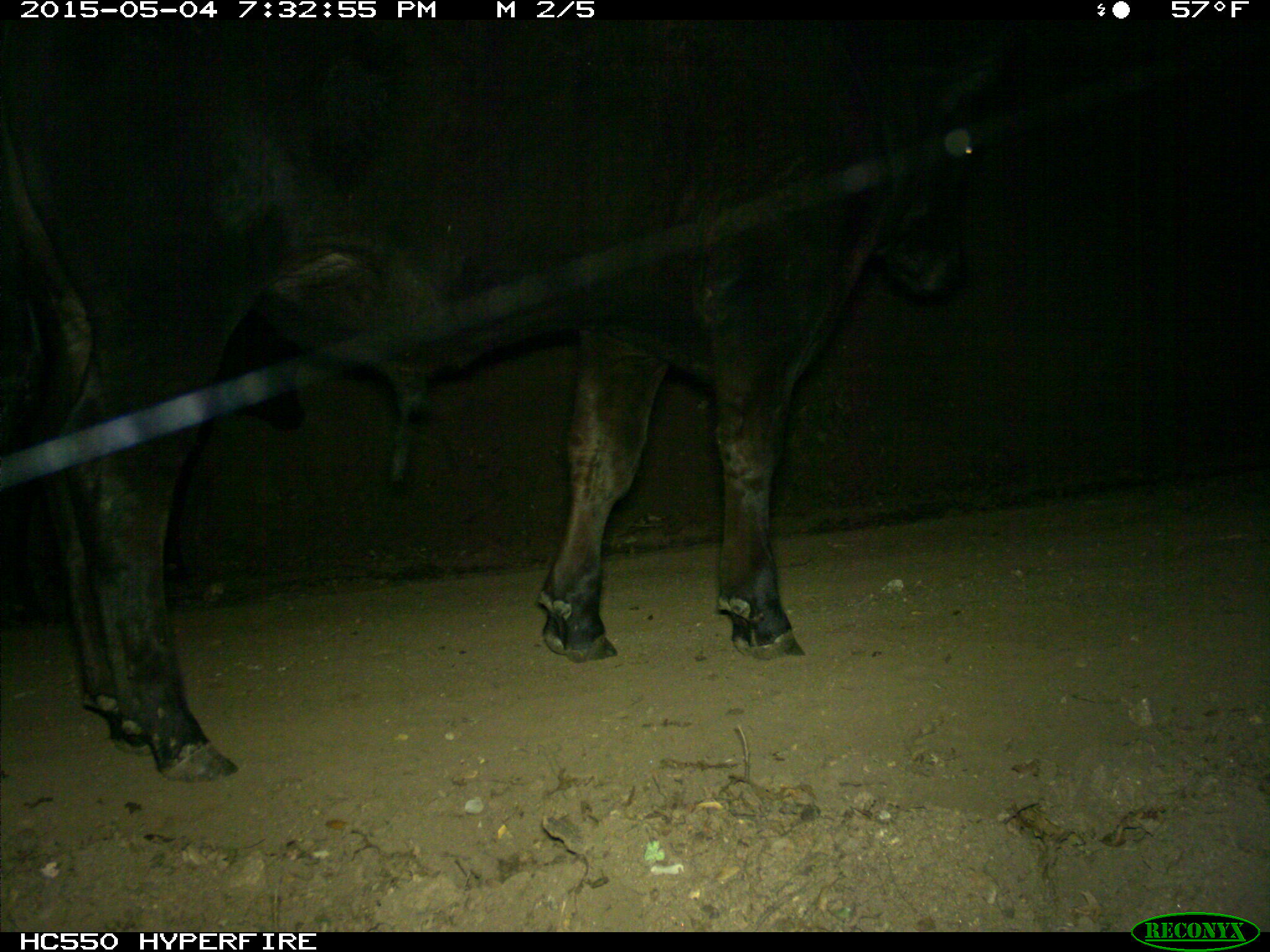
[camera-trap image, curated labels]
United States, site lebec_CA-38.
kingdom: Animalia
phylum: Chordata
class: Mammalia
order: Artiodactyla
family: Bovidae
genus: Bos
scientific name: Bos taurus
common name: domestic cow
Bos taurus (domestic cow).